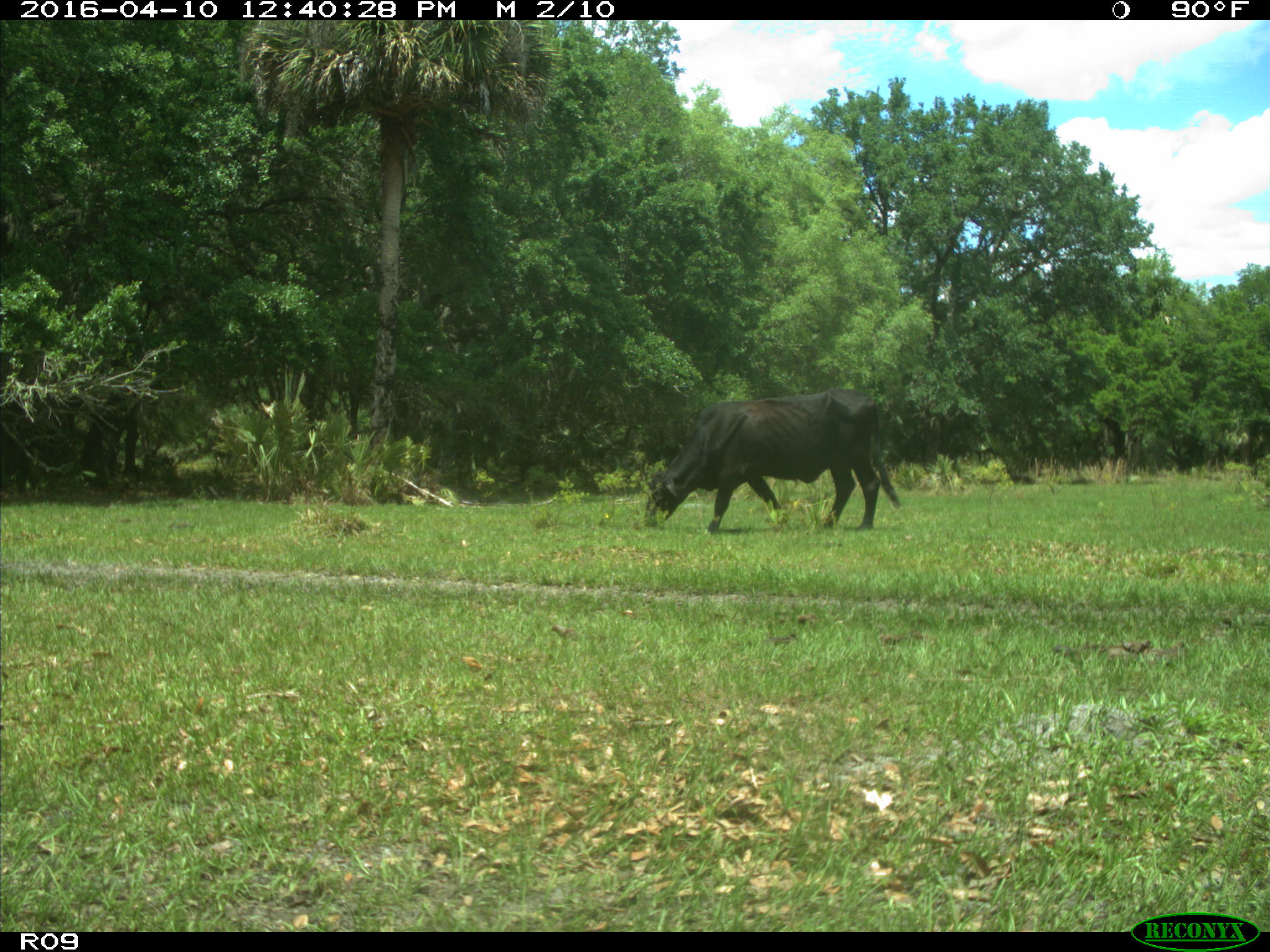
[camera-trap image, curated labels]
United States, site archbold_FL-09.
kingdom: Animalia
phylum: Chordata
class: Mammalia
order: Artiodactyla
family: Bovidae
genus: Bos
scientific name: Bos taurus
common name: domestic cow